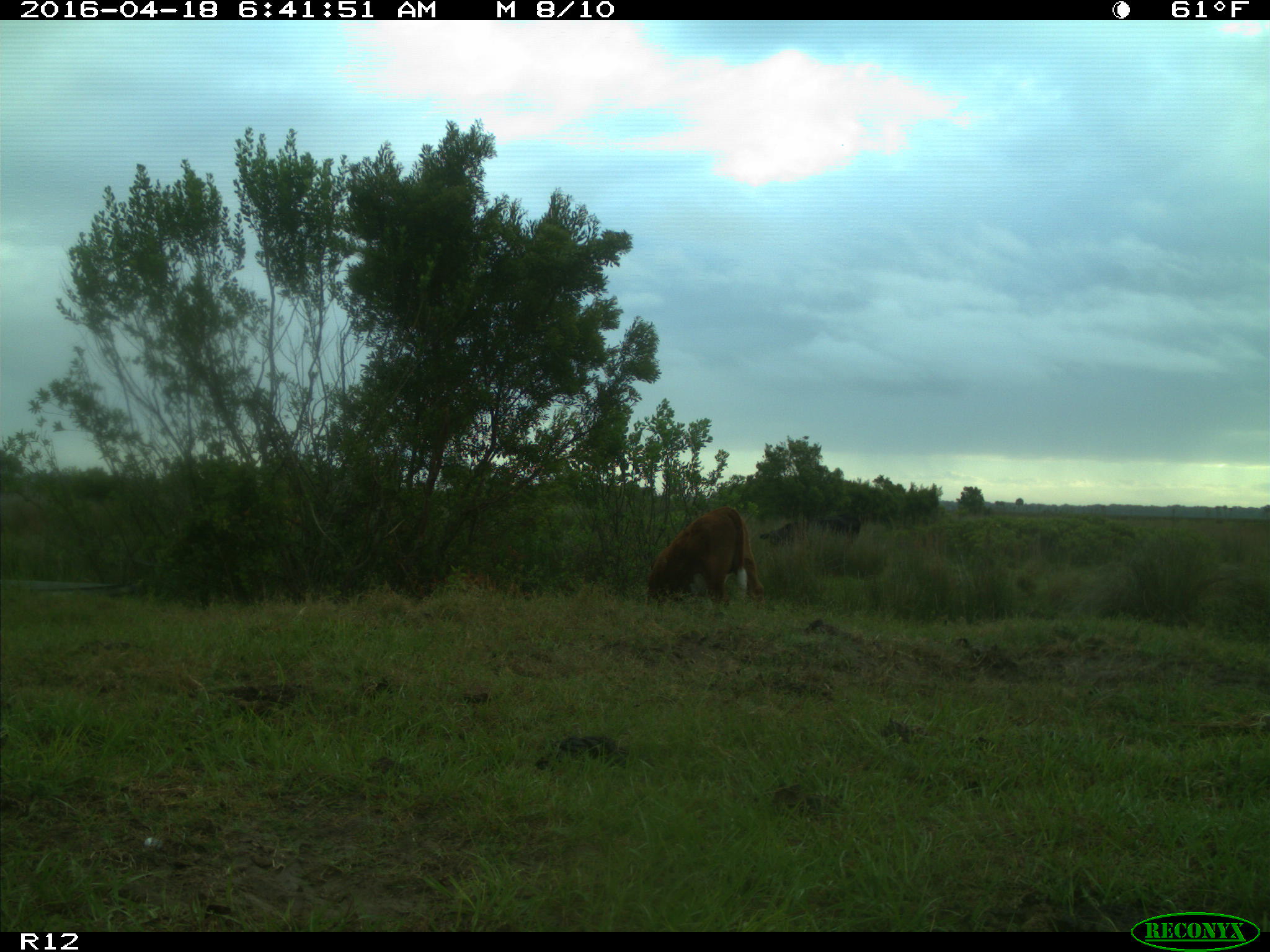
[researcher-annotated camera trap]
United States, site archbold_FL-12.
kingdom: Animalia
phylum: Chordata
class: Mammalia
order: Artiodactyla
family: Bovidae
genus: Bos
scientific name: Bos taurus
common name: domestic cow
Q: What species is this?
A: Bos taurus (domestic cow).